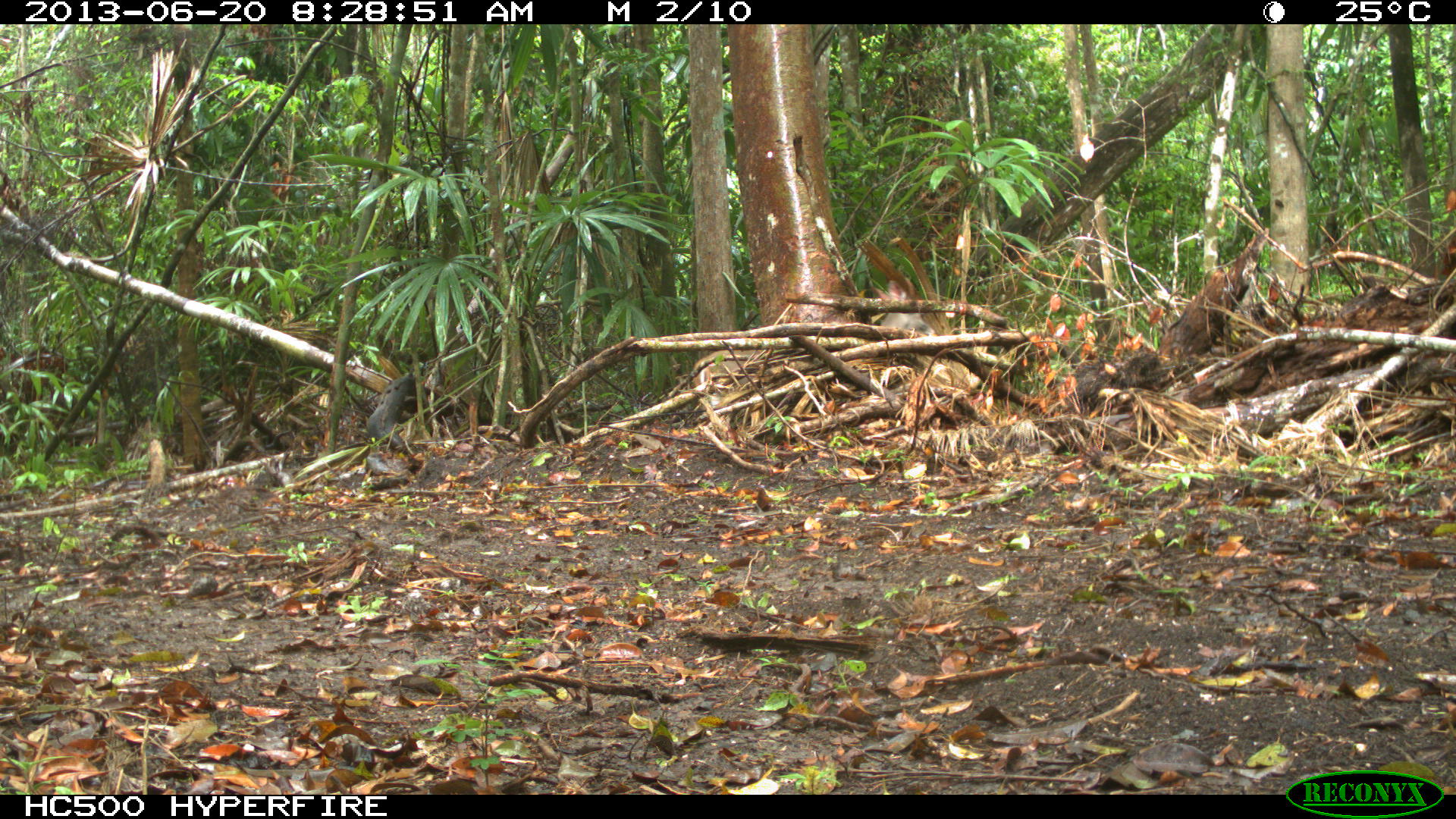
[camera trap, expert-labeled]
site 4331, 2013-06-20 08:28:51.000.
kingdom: Animalia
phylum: Chordata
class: Mammalia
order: Artiodactyla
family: Cervidae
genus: Odocoileus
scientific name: Odocoileus virginianus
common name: white-tailed deer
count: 1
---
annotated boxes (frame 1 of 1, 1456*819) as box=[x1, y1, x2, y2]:
odocoileus virginianus: box=[868, 277, 935, 336]